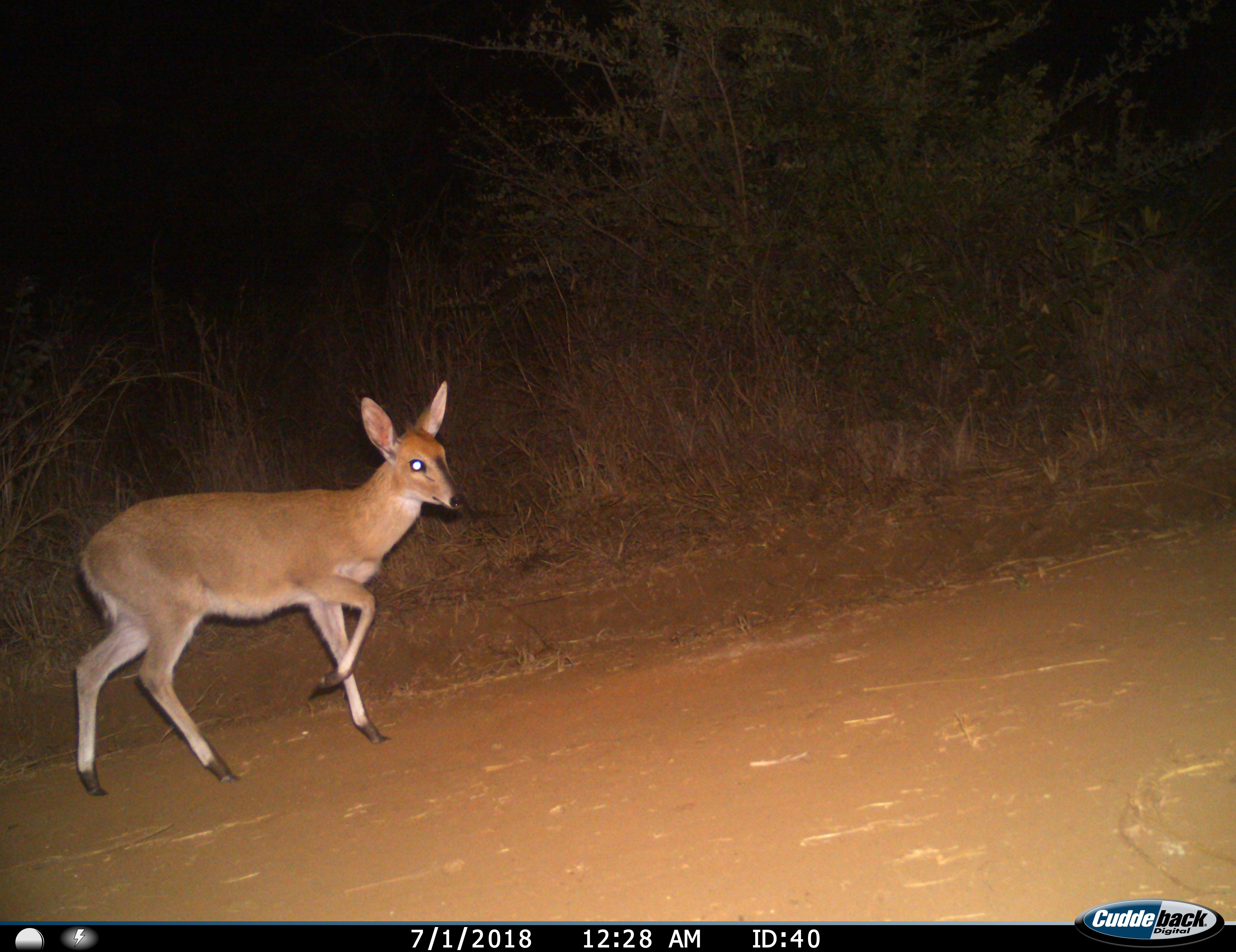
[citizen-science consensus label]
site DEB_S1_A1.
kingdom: Animalia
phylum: Chordata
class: Mammalia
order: Artiodactyla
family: Bovidae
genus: Sylvicapra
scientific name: Sylvicapra grimmia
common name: common duiker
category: duikercommongrey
Duikercommongrey (common duiker) (Sylvicapra grimmia), count 1. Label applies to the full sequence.